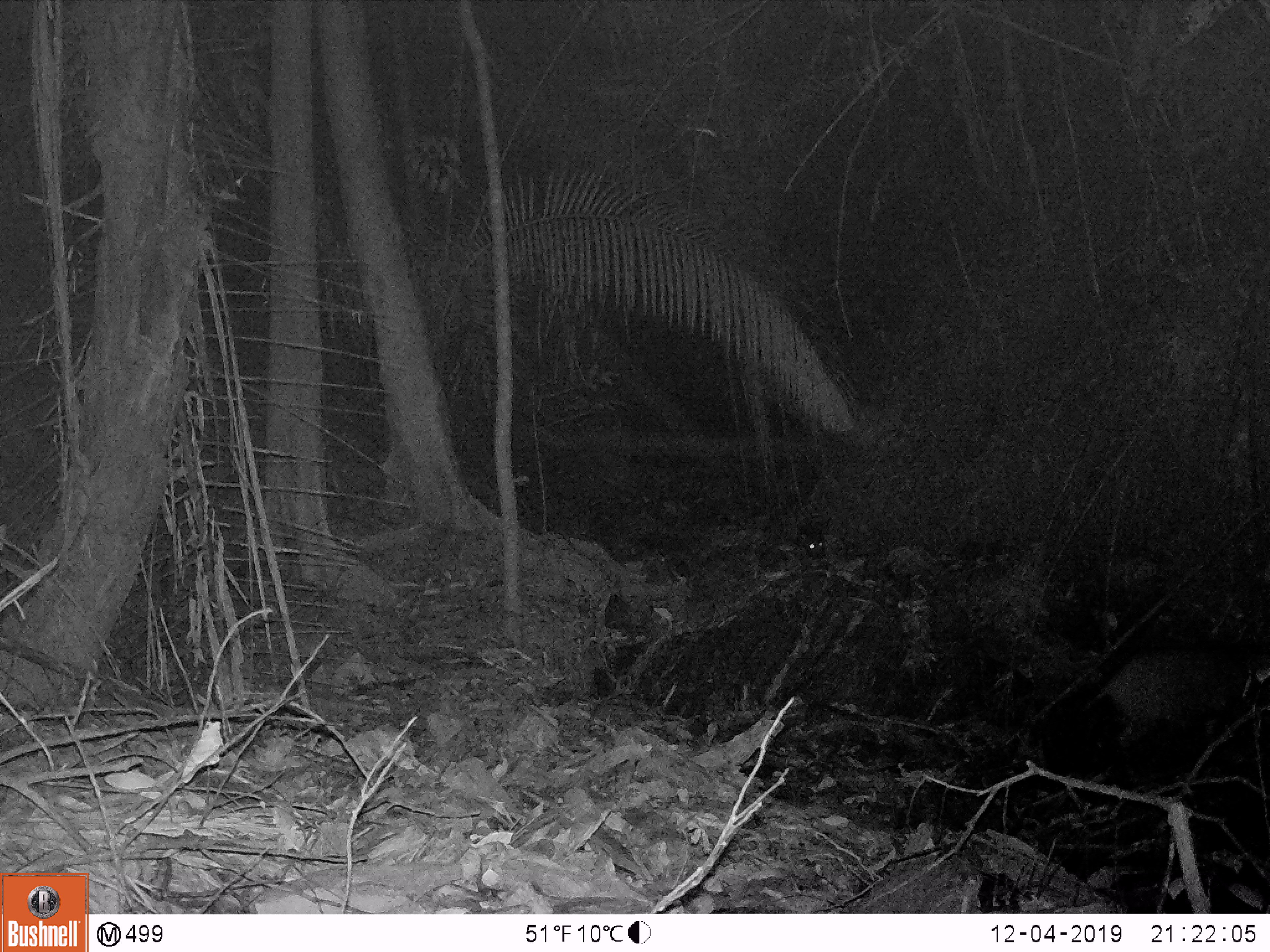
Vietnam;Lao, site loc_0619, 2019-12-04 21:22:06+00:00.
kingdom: Animalia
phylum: Chordata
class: Mammalia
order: Artiodactyla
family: Suidae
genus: Sus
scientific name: Sus scrofa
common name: eurasian wild pig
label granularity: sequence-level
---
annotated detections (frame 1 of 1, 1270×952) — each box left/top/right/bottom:
eurasian wild pig: 1082/644/1267/752; 797/525/823/560